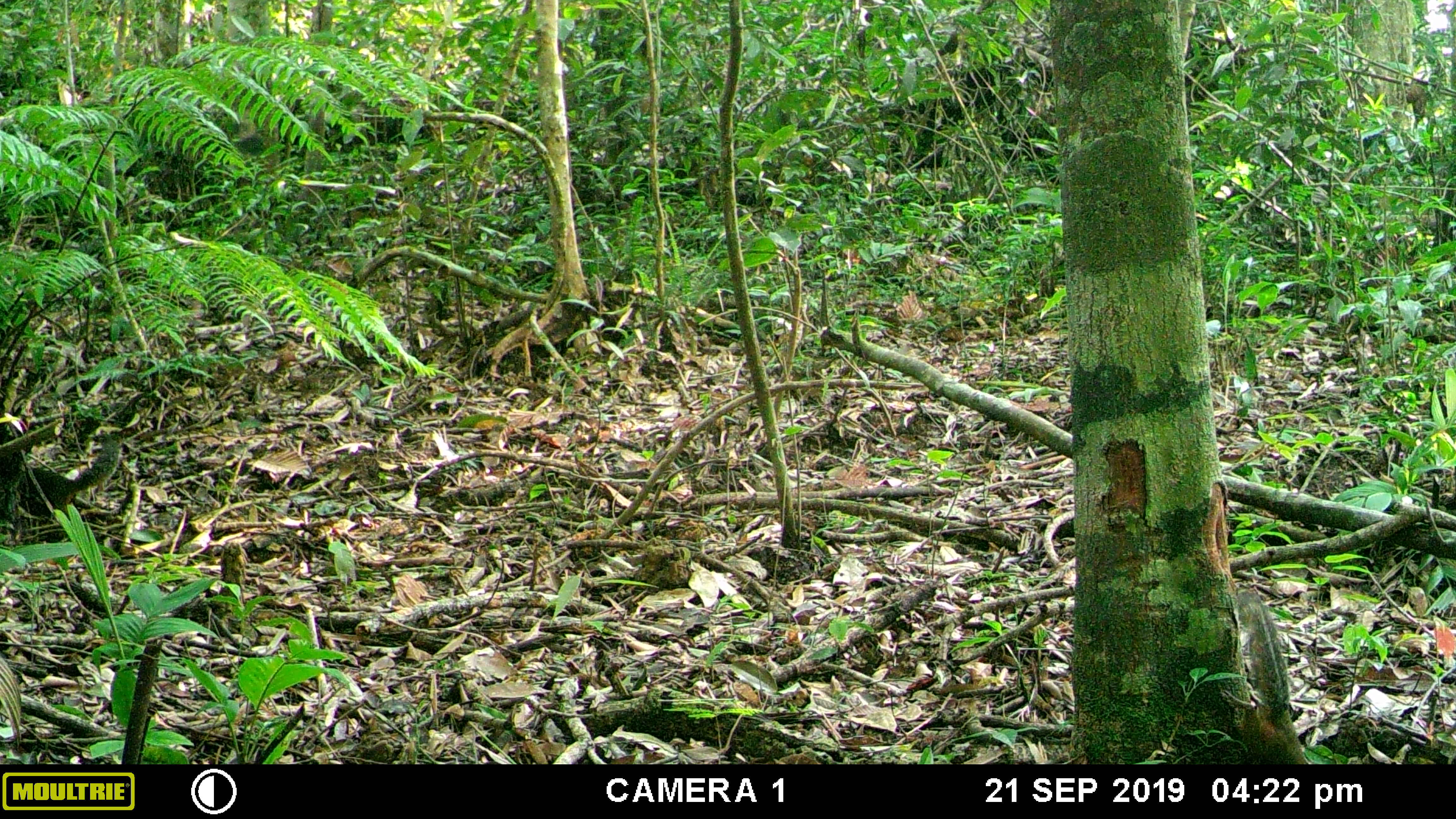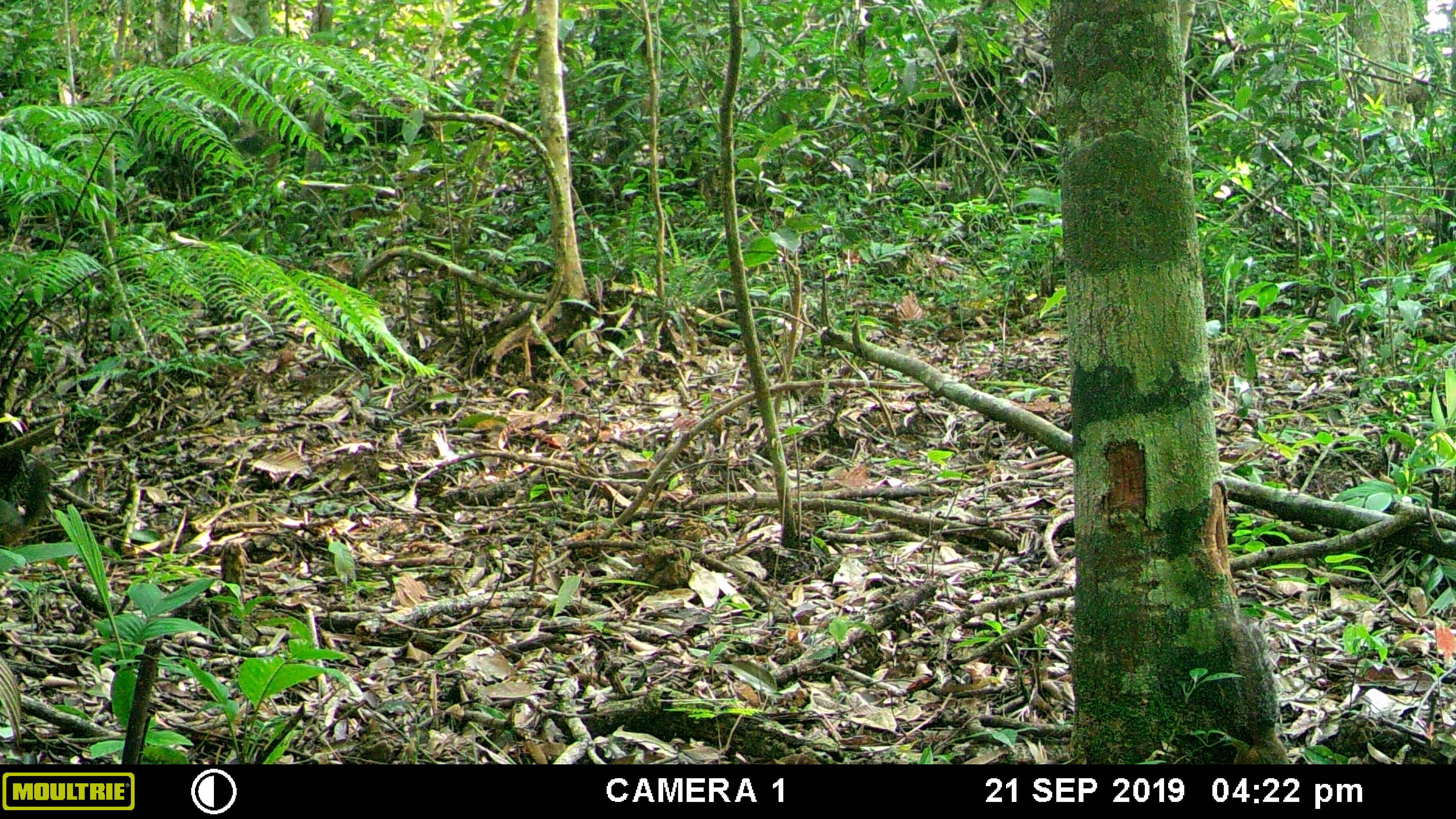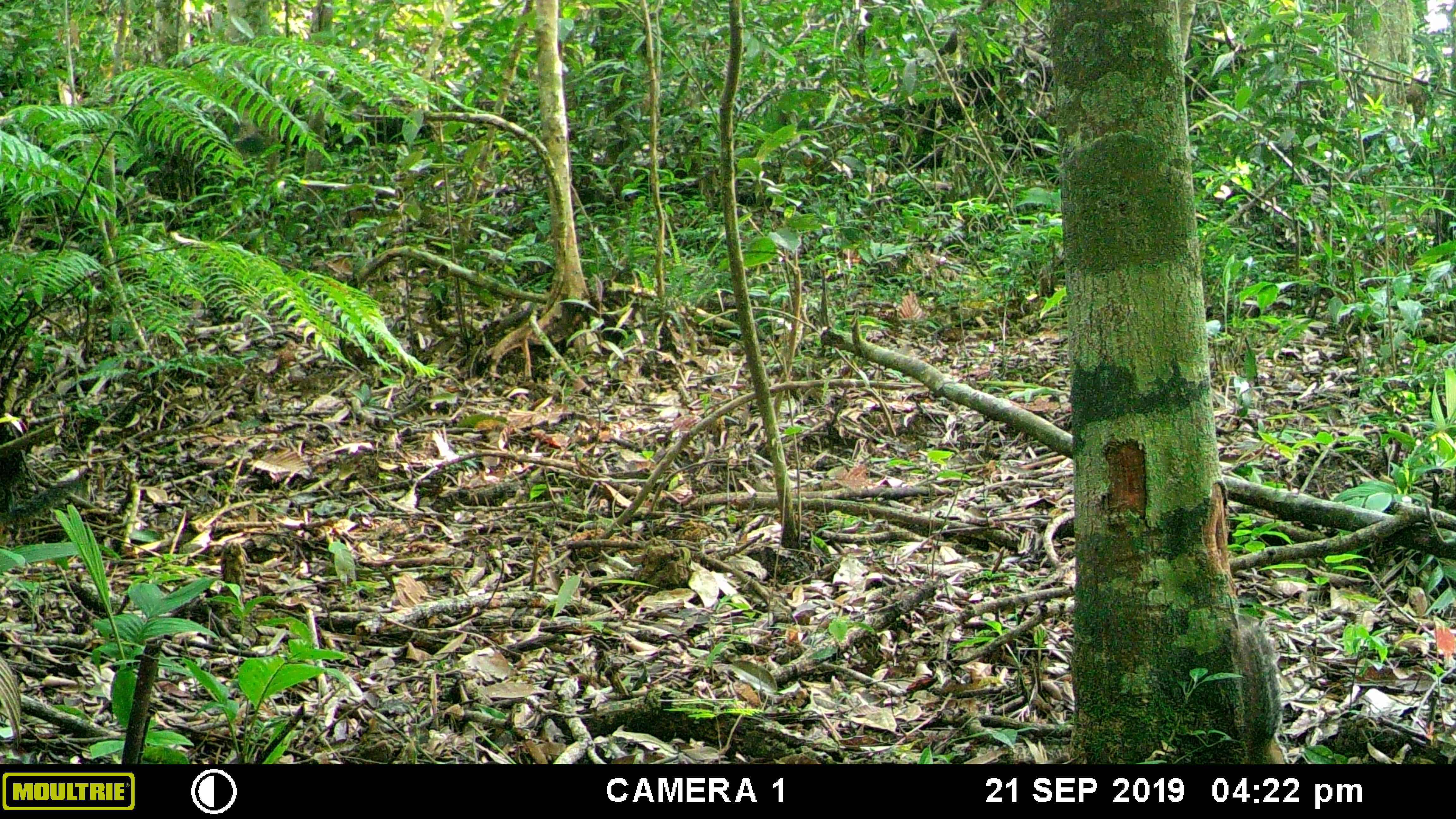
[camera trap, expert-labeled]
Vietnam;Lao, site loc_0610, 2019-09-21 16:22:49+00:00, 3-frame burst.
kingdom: Animalia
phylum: Chordata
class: Mammalia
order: Rodentia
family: Sciuridae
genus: Dremomys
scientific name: Dremomys rufigenis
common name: red-cheeked squirrel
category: red cheeked squirrel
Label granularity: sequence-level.